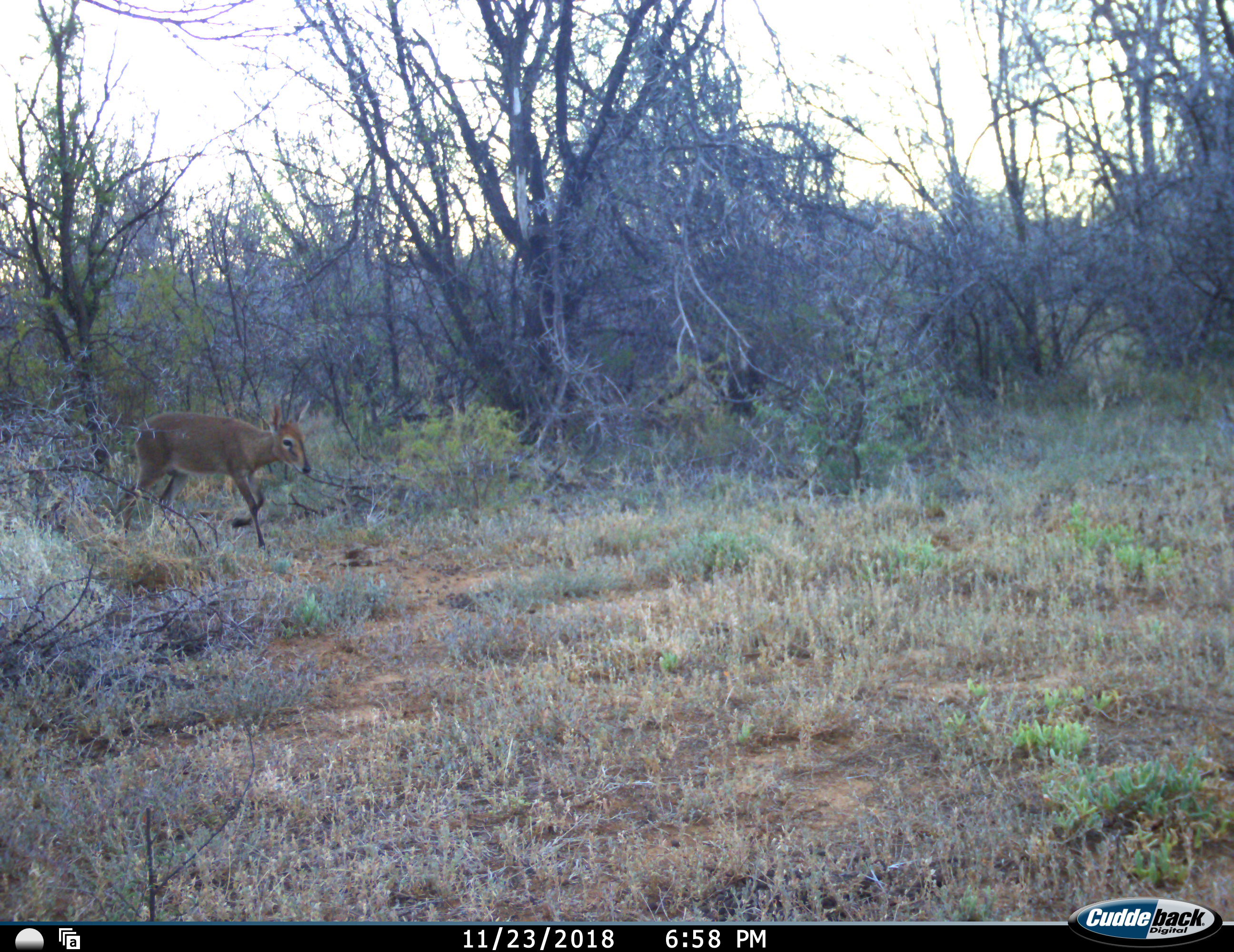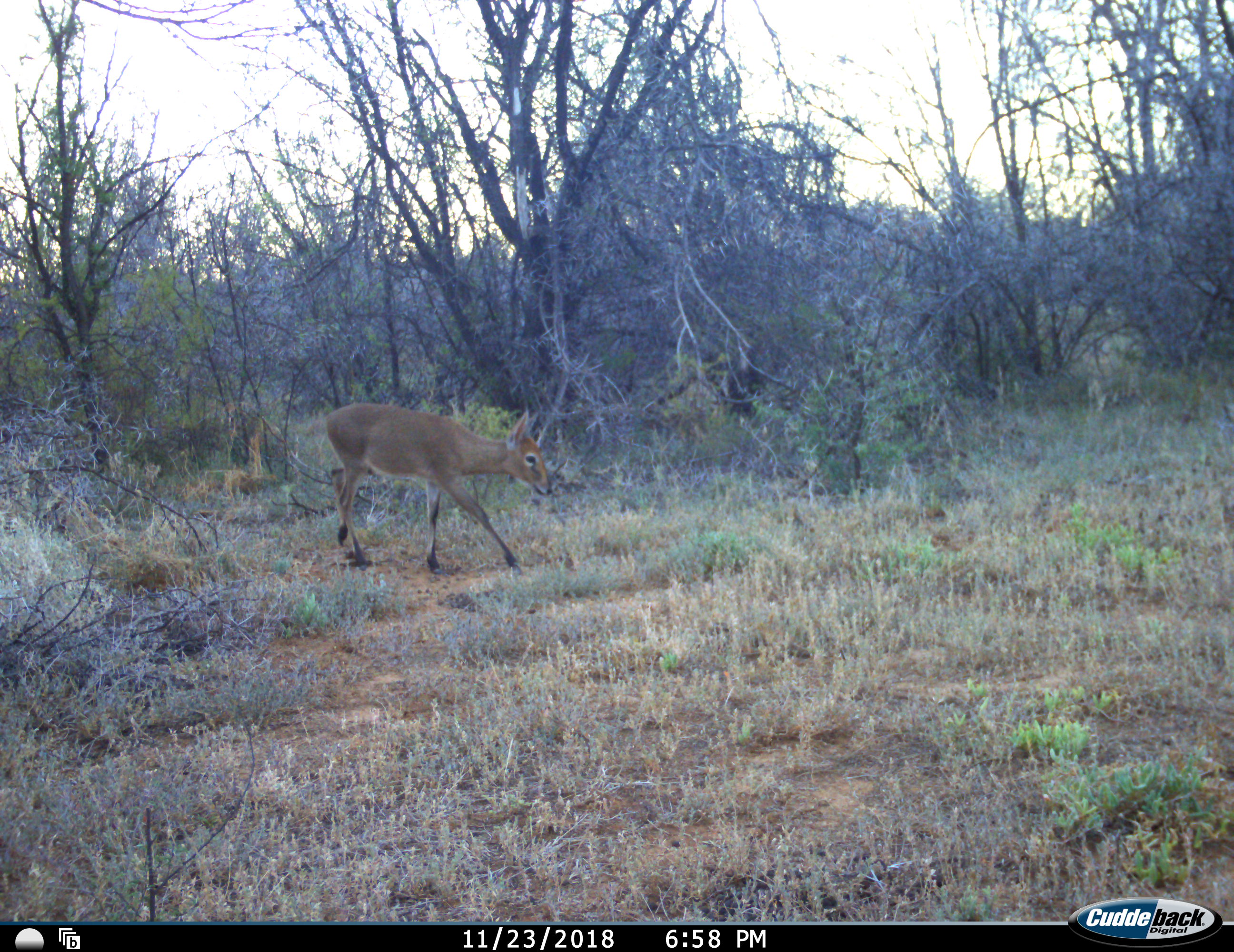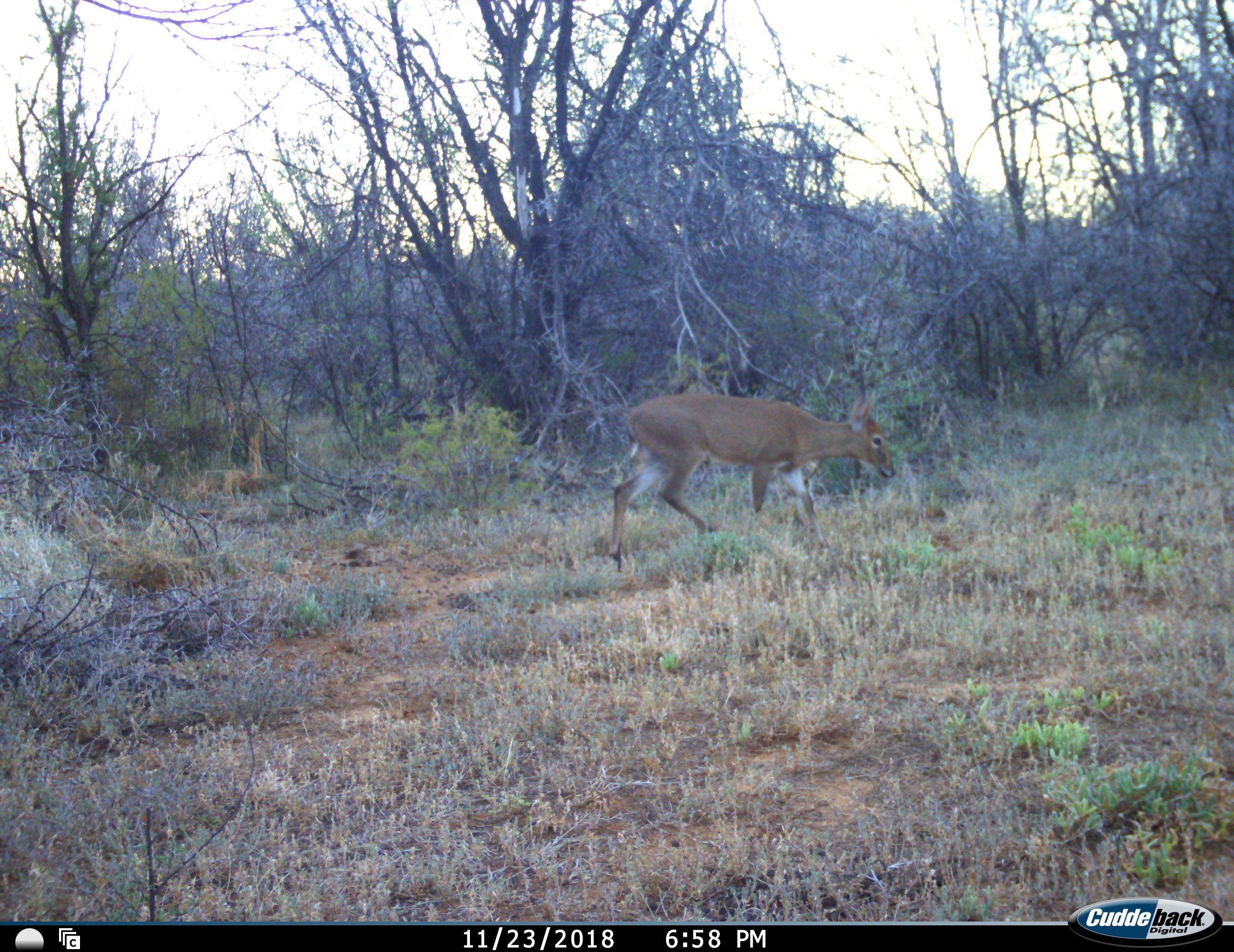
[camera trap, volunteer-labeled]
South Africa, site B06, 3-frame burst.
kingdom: Animalia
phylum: Chordata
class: Mammalia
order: Artiodactyla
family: Bovidae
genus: Sylvicapra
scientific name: Sylvicapra grimmia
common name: common grey duiker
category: duikercommongrey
Duikercommongrey (common grey duiker) (Sylvicapra grimmia), count 1. Behavior (volunteer vote fractions): standing 0%, resting 0%, moving 100%, interacting 0%. Young present (vote fraction): 0%. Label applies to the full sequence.